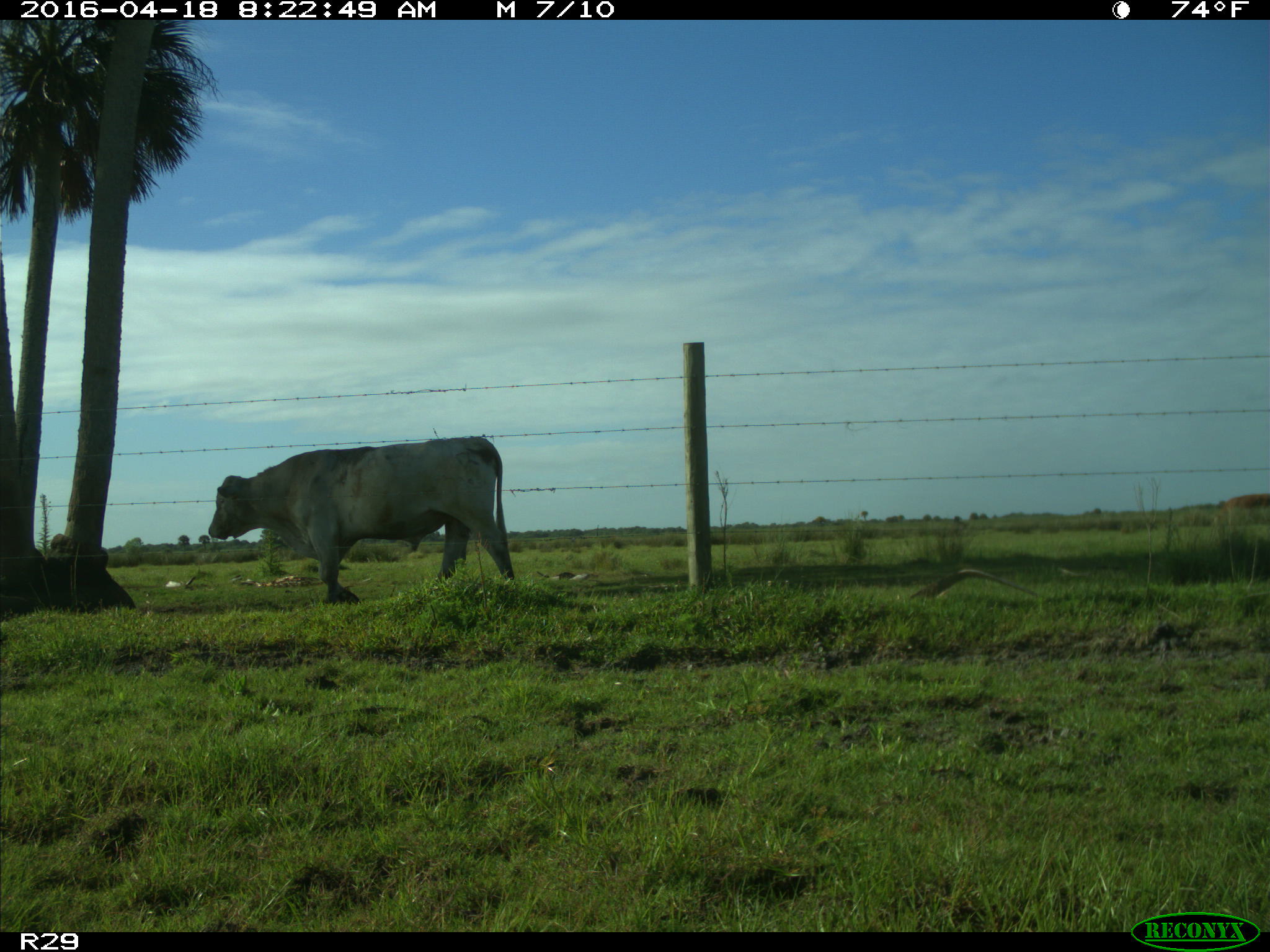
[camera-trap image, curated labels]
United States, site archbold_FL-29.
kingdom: Animalia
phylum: Chordata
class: Mammalia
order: Artiodactyla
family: Bovidae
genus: Bos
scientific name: Bos taurus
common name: domestic cow